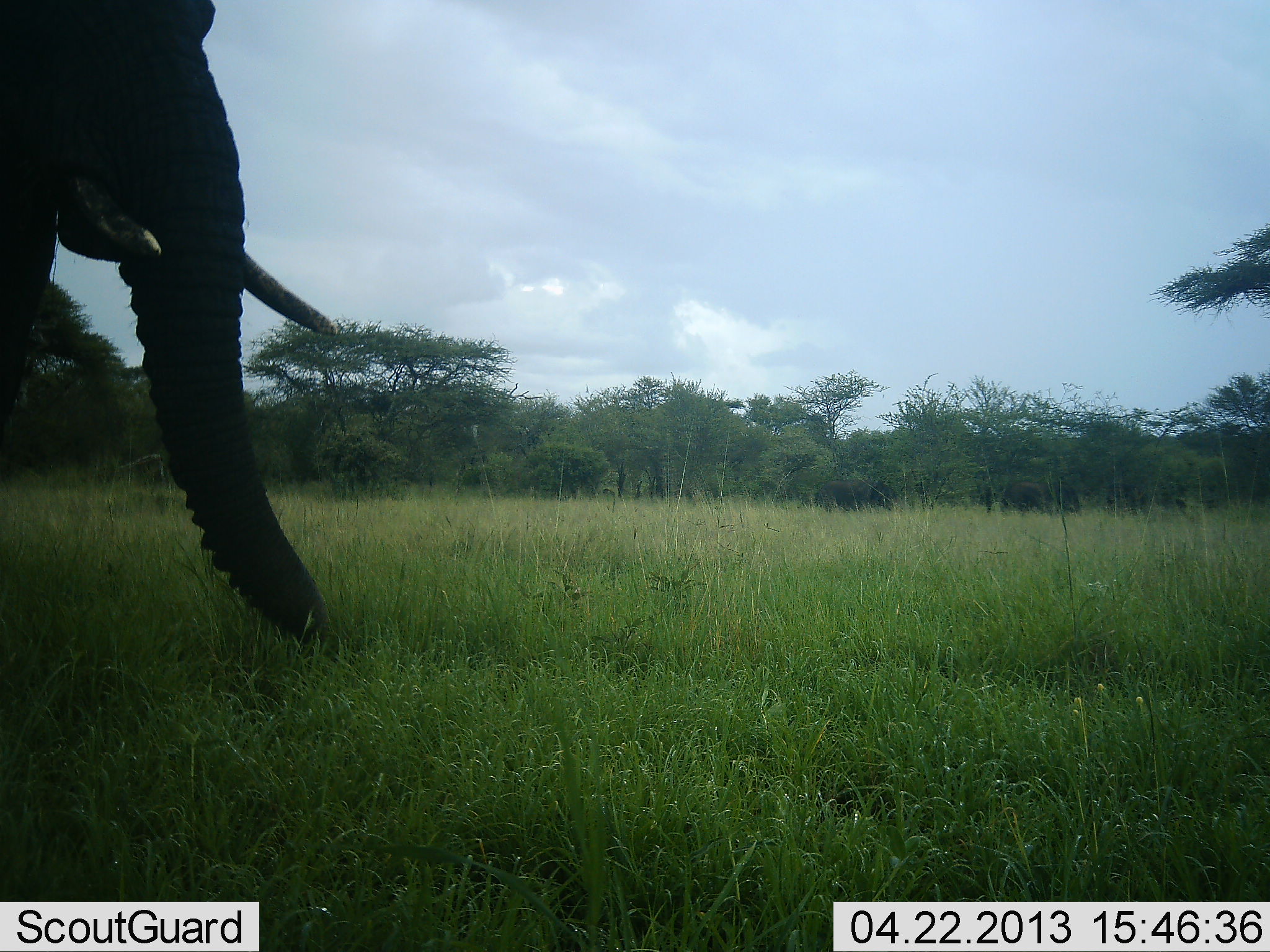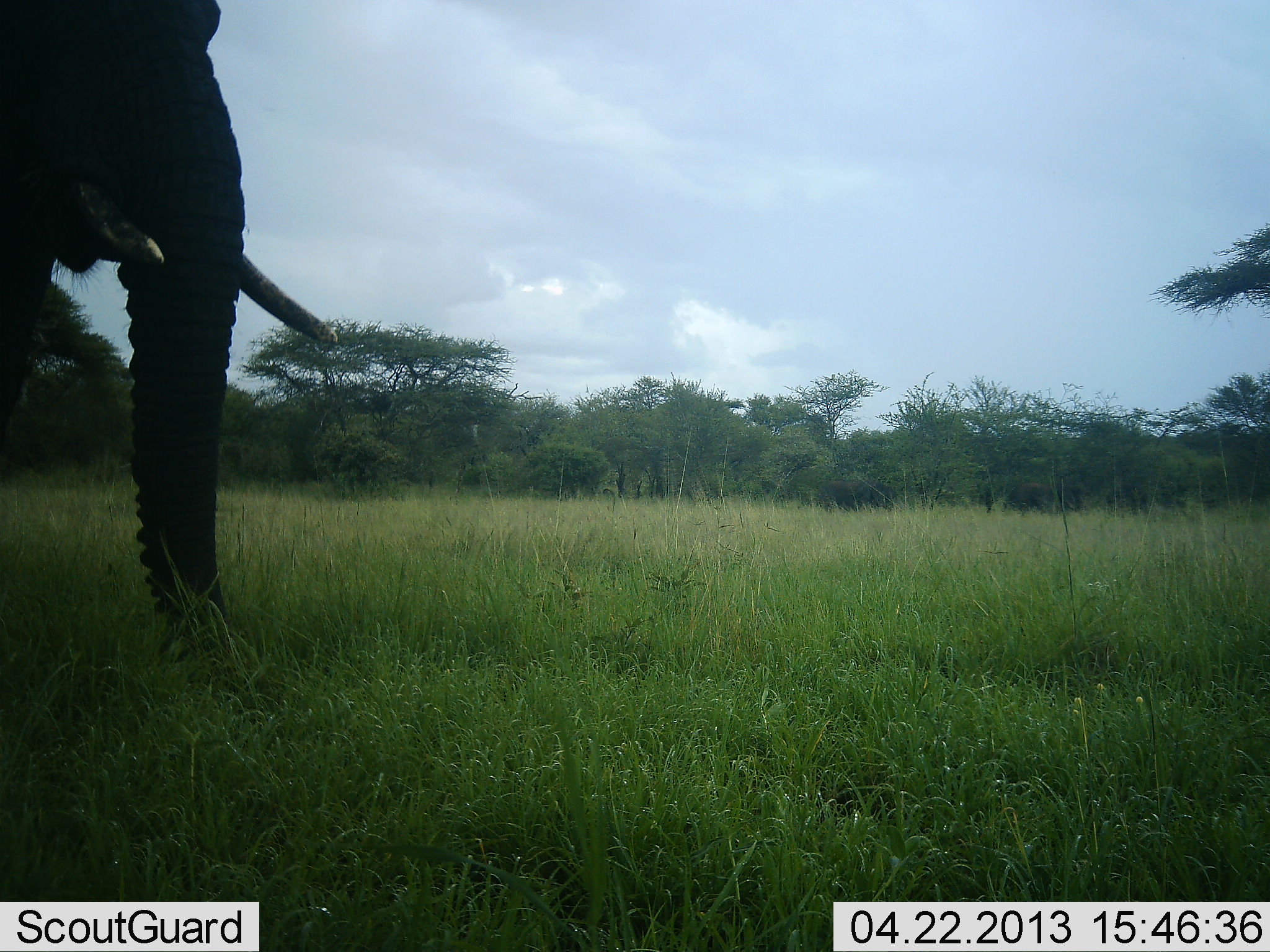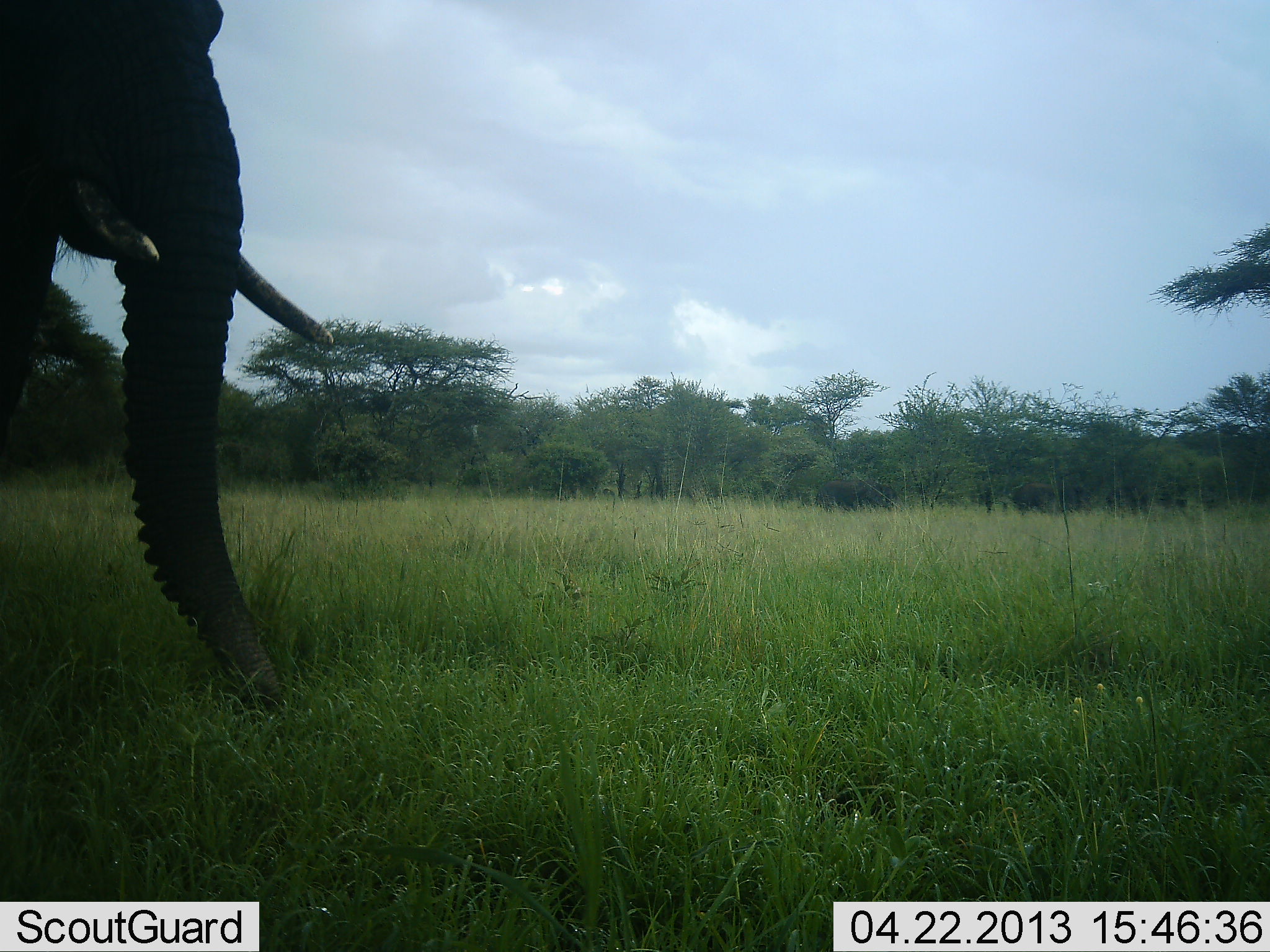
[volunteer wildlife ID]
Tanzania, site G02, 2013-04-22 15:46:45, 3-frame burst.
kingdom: Animalia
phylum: Chordata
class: Mammalia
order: Proboscidea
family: Elephantidae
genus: Loxodonta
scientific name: Loxodonta africana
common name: african bush elephant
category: elephant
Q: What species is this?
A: Elephant (african bush elephant) (Loxodonta africana).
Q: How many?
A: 1.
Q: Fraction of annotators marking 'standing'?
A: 30%.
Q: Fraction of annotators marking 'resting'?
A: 0%.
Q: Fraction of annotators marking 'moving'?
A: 0%.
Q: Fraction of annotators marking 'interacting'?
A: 0%.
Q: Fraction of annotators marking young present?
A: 0%.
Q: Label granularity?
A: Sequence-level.